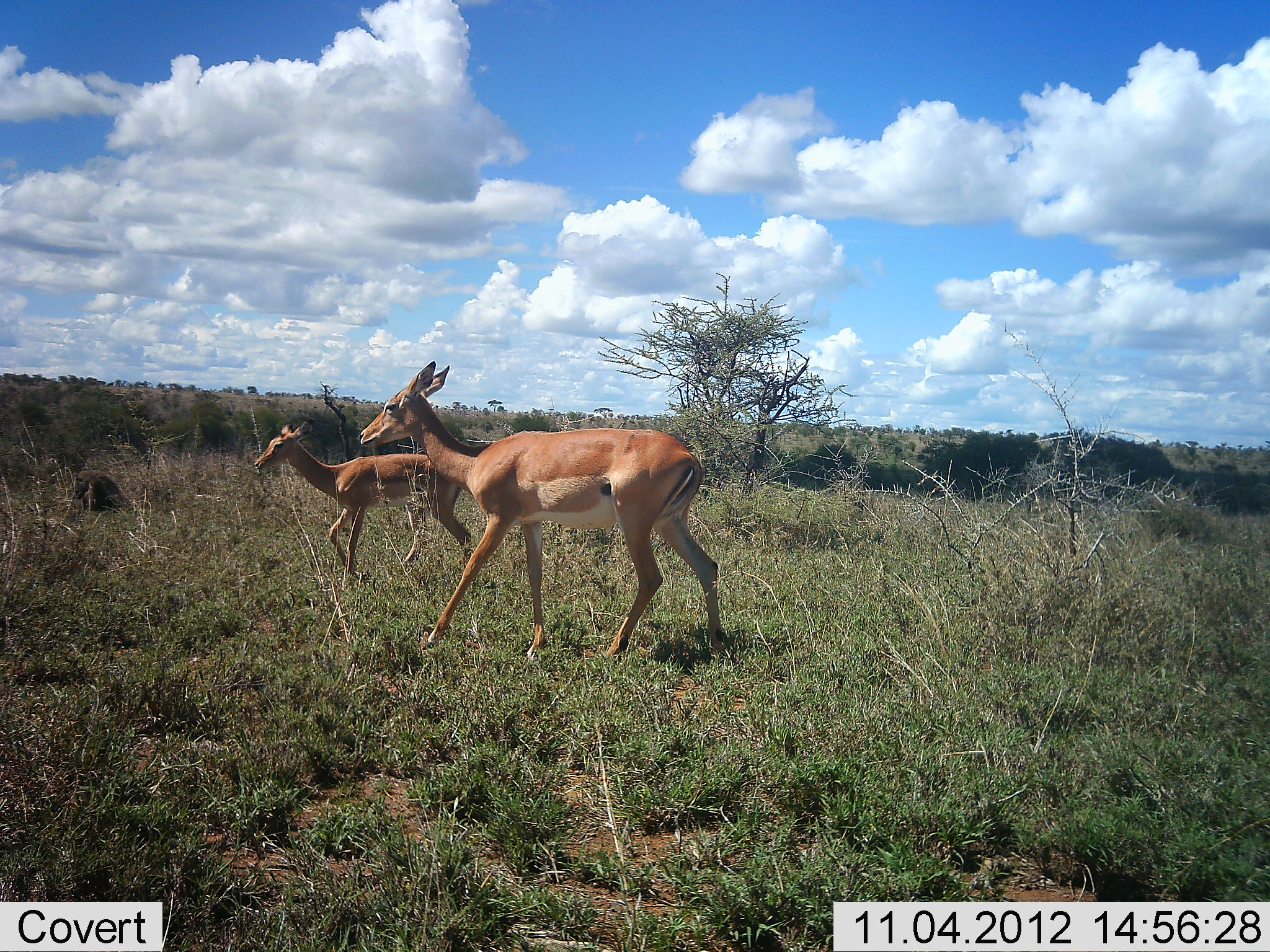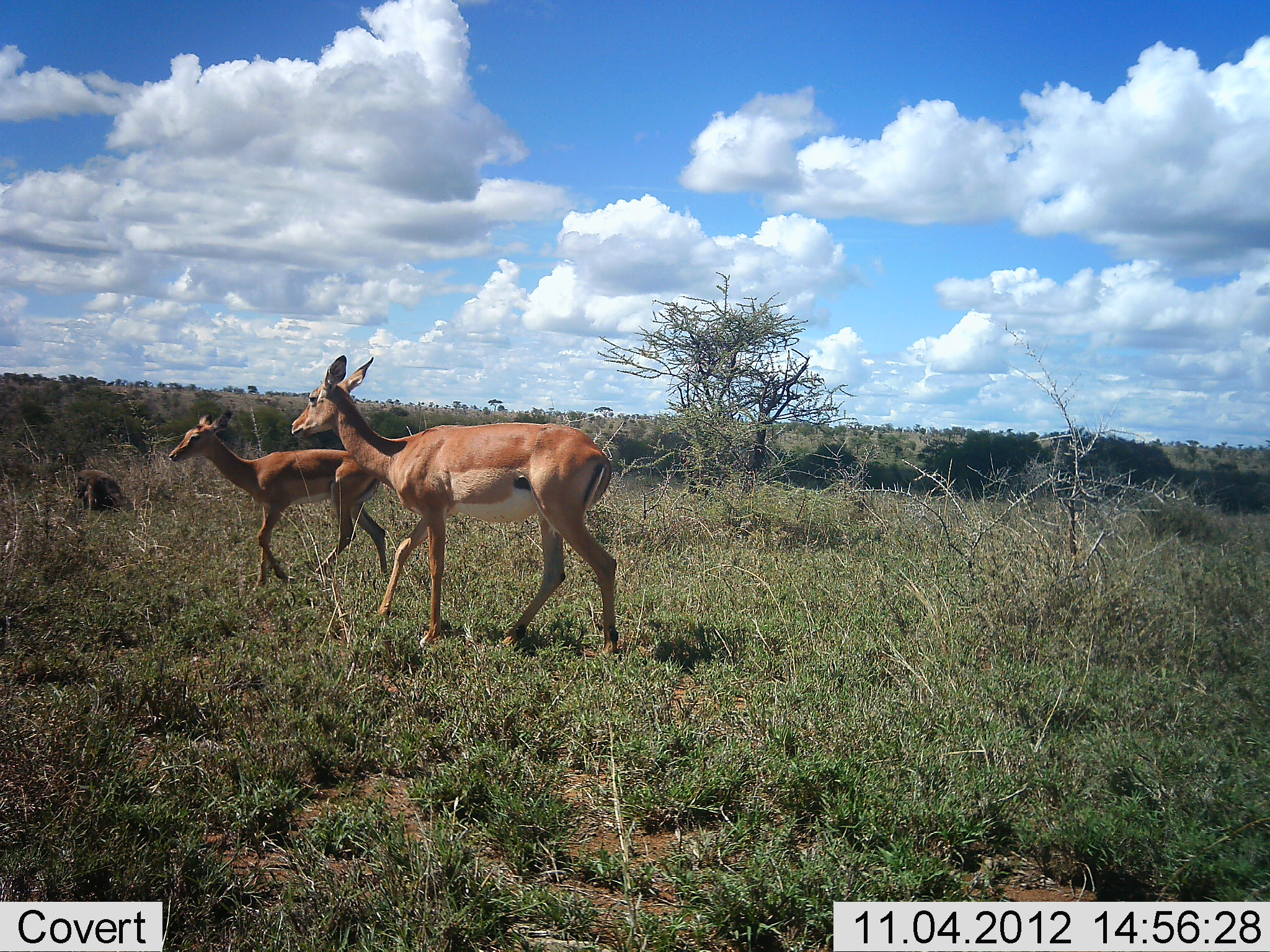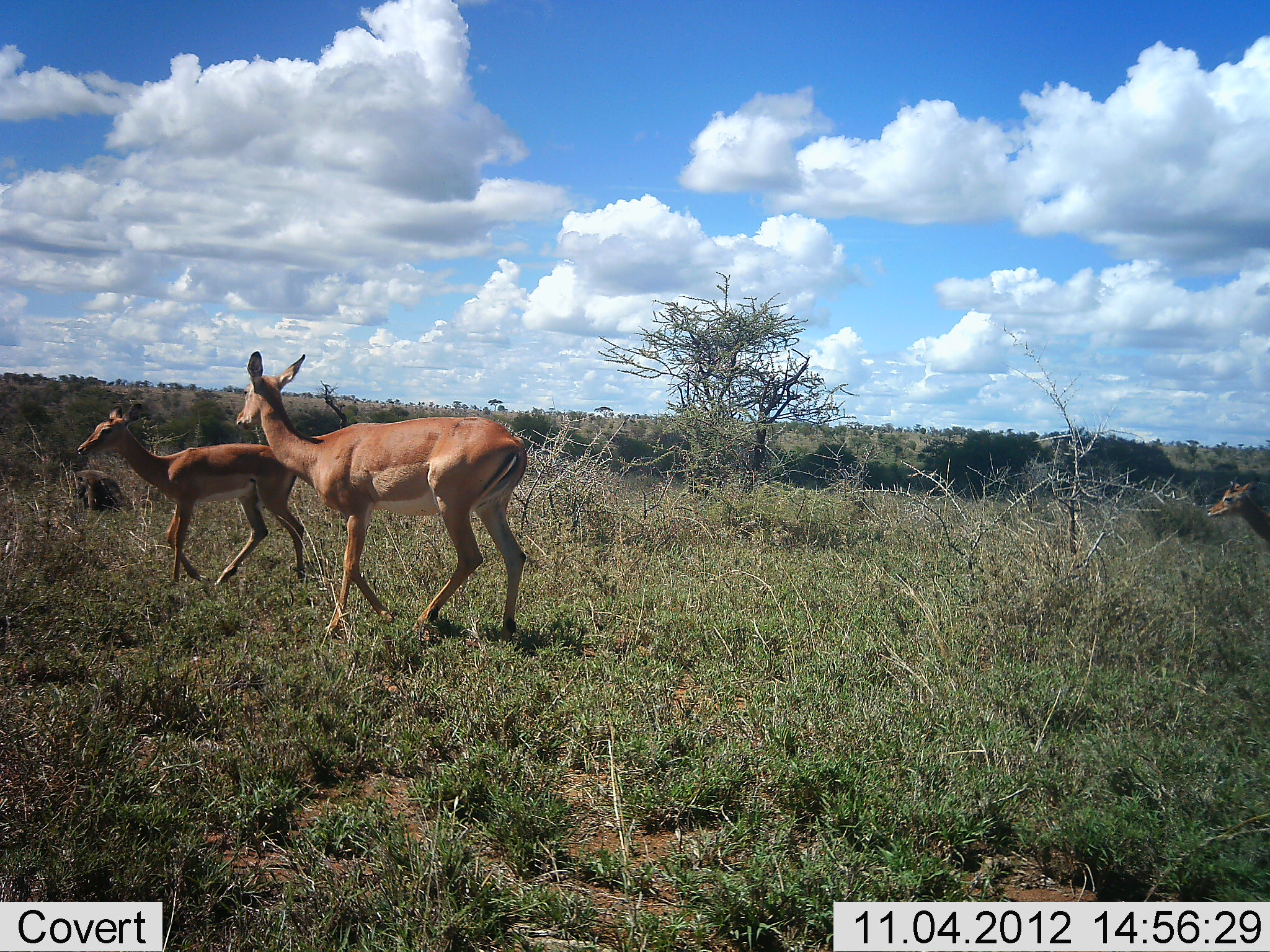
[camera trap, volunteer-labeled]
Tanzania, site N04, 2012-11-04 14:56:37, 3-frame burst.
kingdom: Animalia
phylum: Chordata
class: Mammalia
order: Artiodactyla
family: Bovidae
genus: Aepyceros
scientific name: Aepyceros melampus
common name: impala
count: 3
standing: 18%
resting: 0%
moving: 82%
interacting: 0%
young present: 18%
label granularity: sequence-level